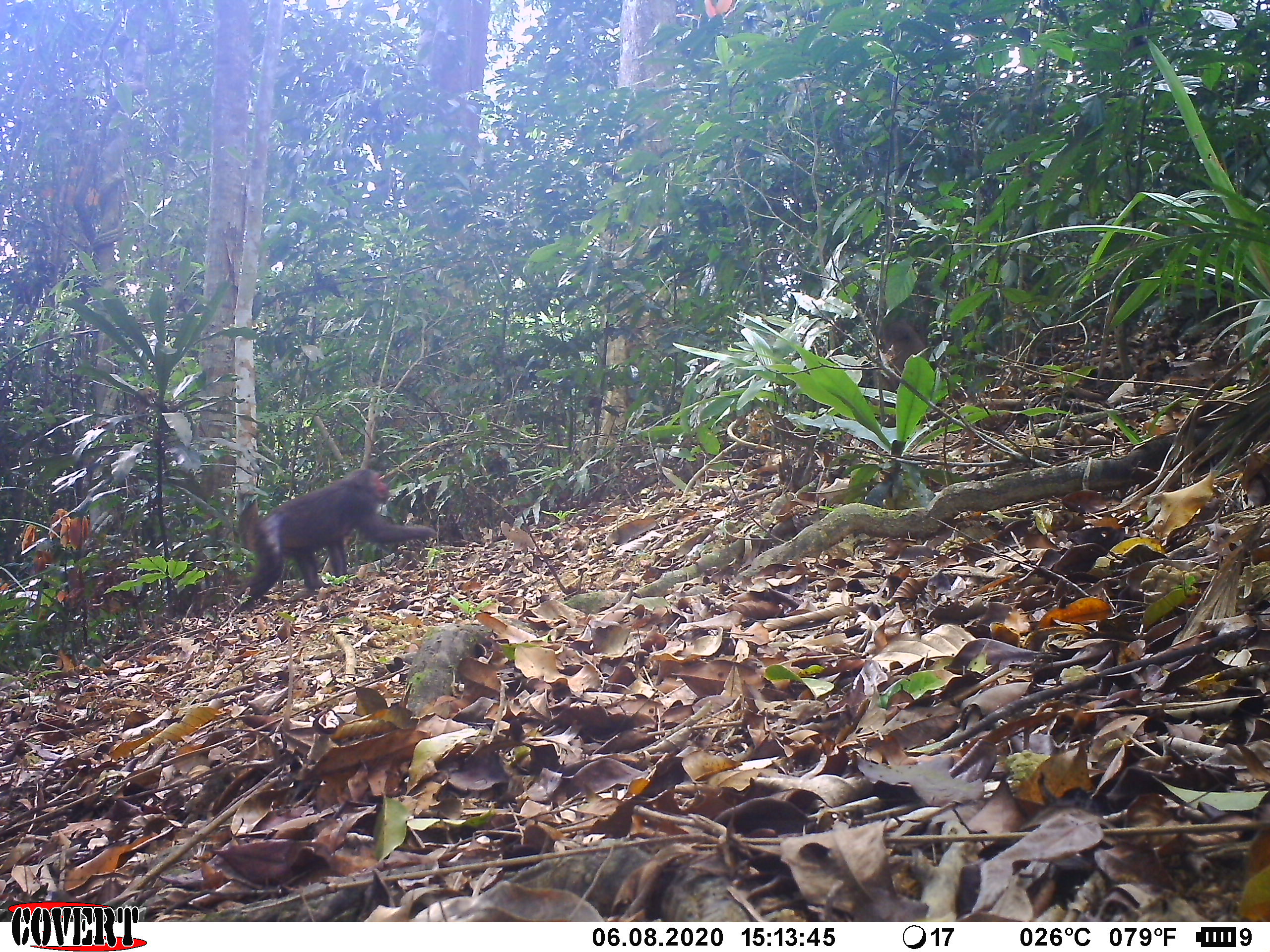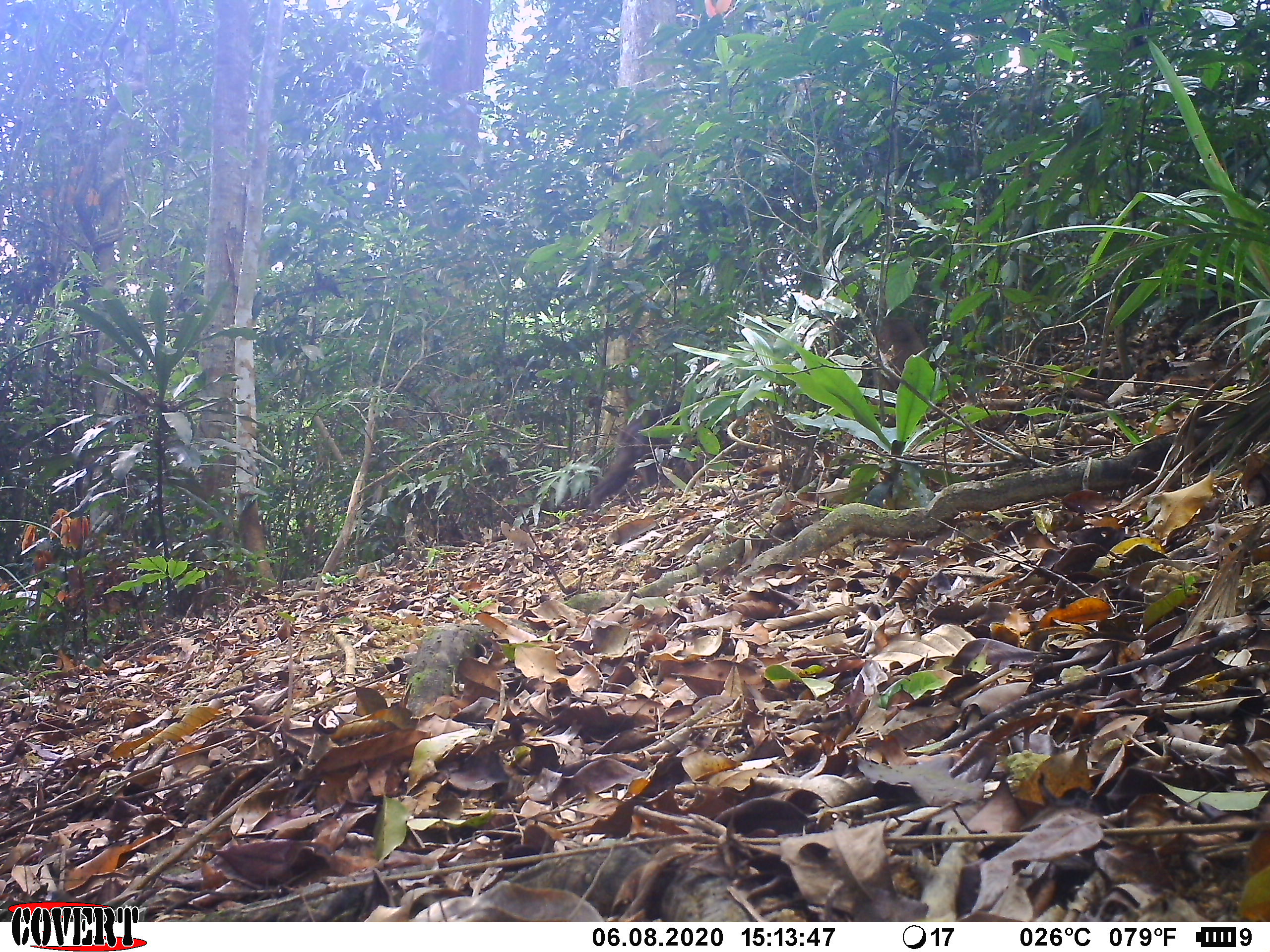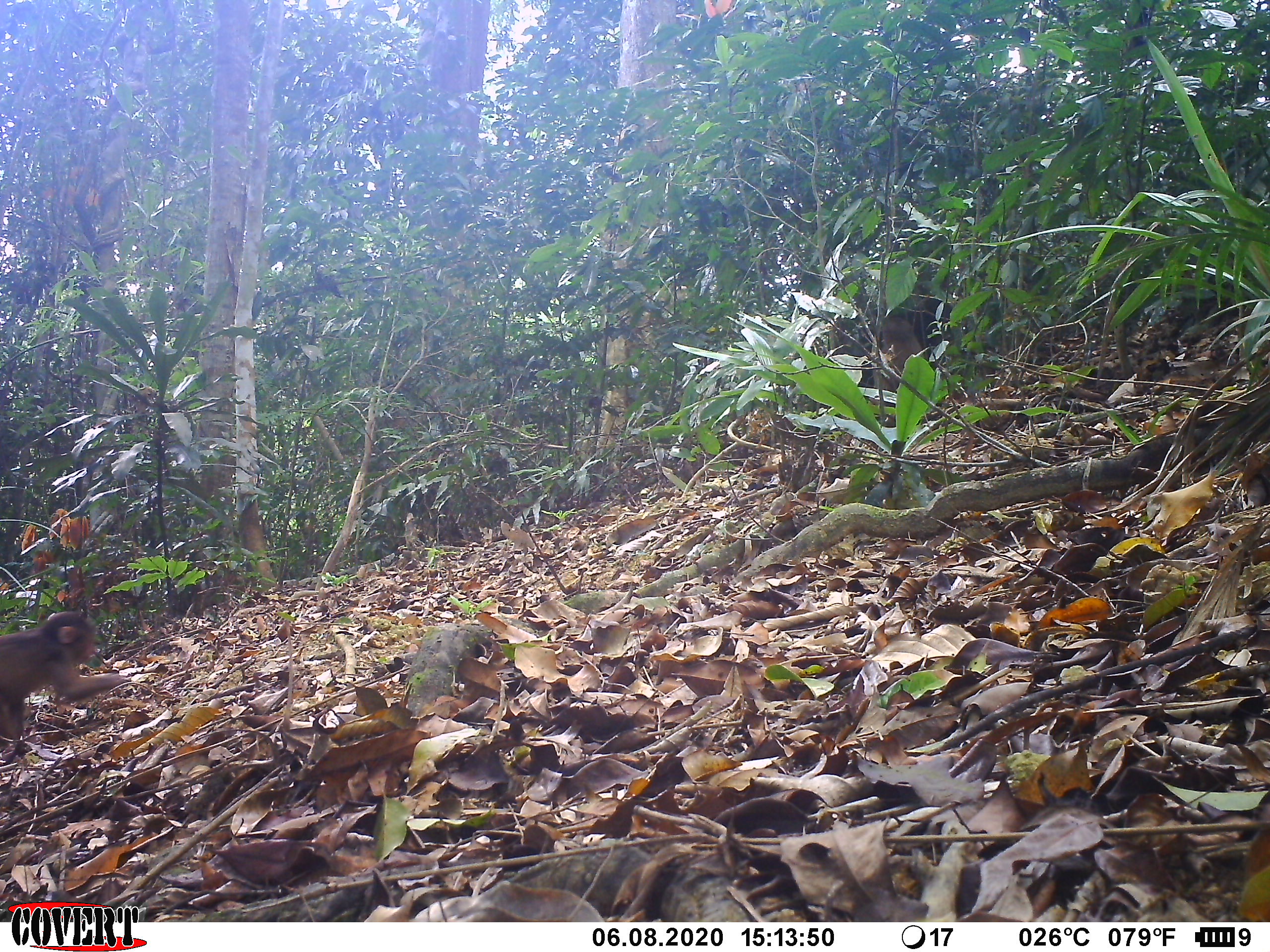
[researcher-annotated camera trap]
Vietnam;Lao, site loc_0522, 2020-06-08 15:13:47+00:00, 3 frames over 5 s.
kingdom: Animalia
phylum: Chordata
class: Mammalia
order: Primates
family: Cercopithecidae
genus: Macaca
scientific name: Macaca arctoides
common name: stump-tailed macaque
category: stump tailed macaque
Stump tailed macaque (stump-tailed macaque) (Macaca arctoides). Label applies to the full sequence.